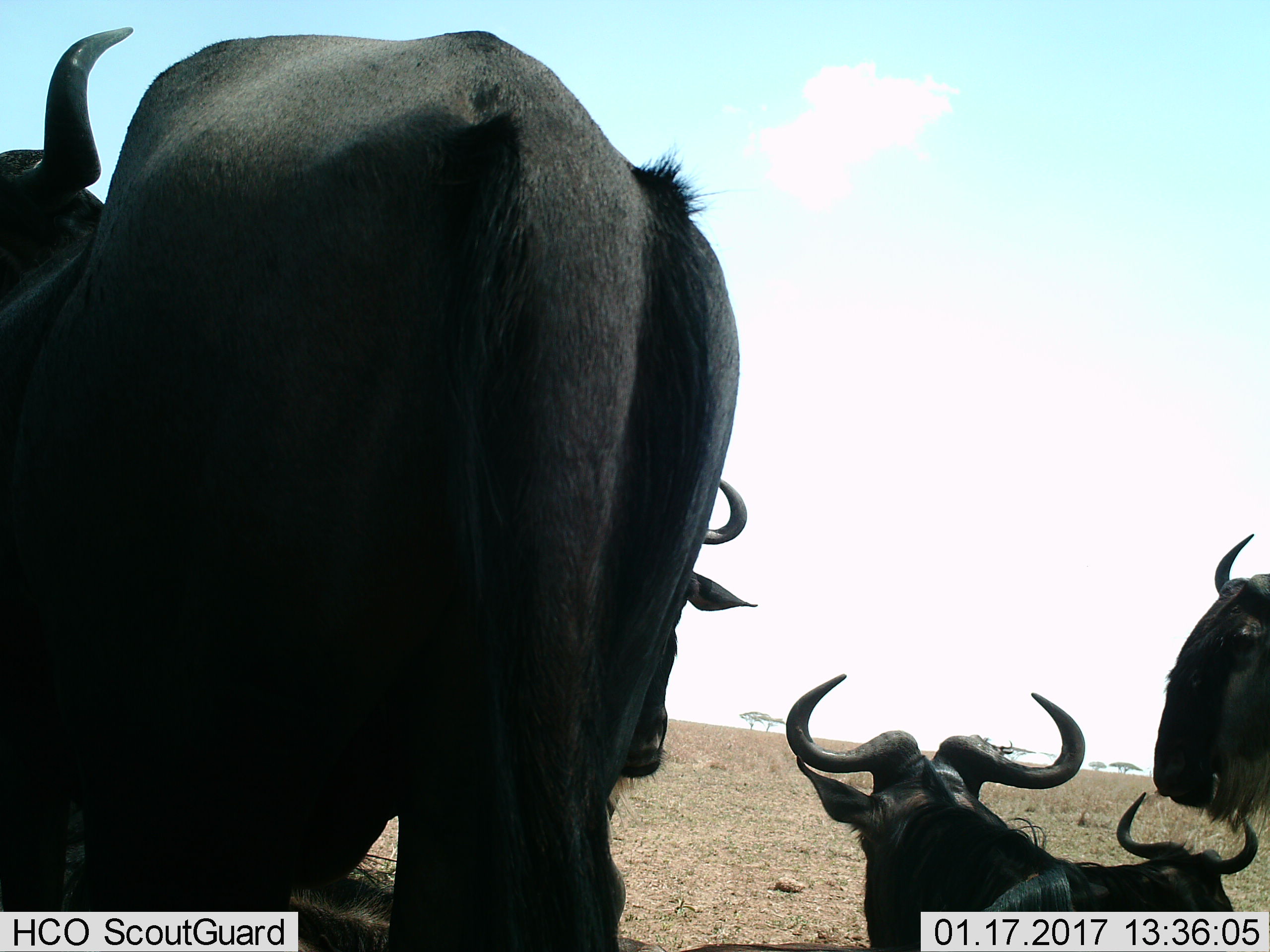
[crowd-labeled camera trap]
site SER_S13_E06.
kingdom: Animalia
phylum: Chordata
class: Mammalia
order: Artiodactyla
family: Bovidae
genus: Connochaetes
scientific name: Connochaetes taurinus taurinus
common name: blue wildebeest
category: wildebeestblue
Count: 5.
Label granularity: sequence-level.